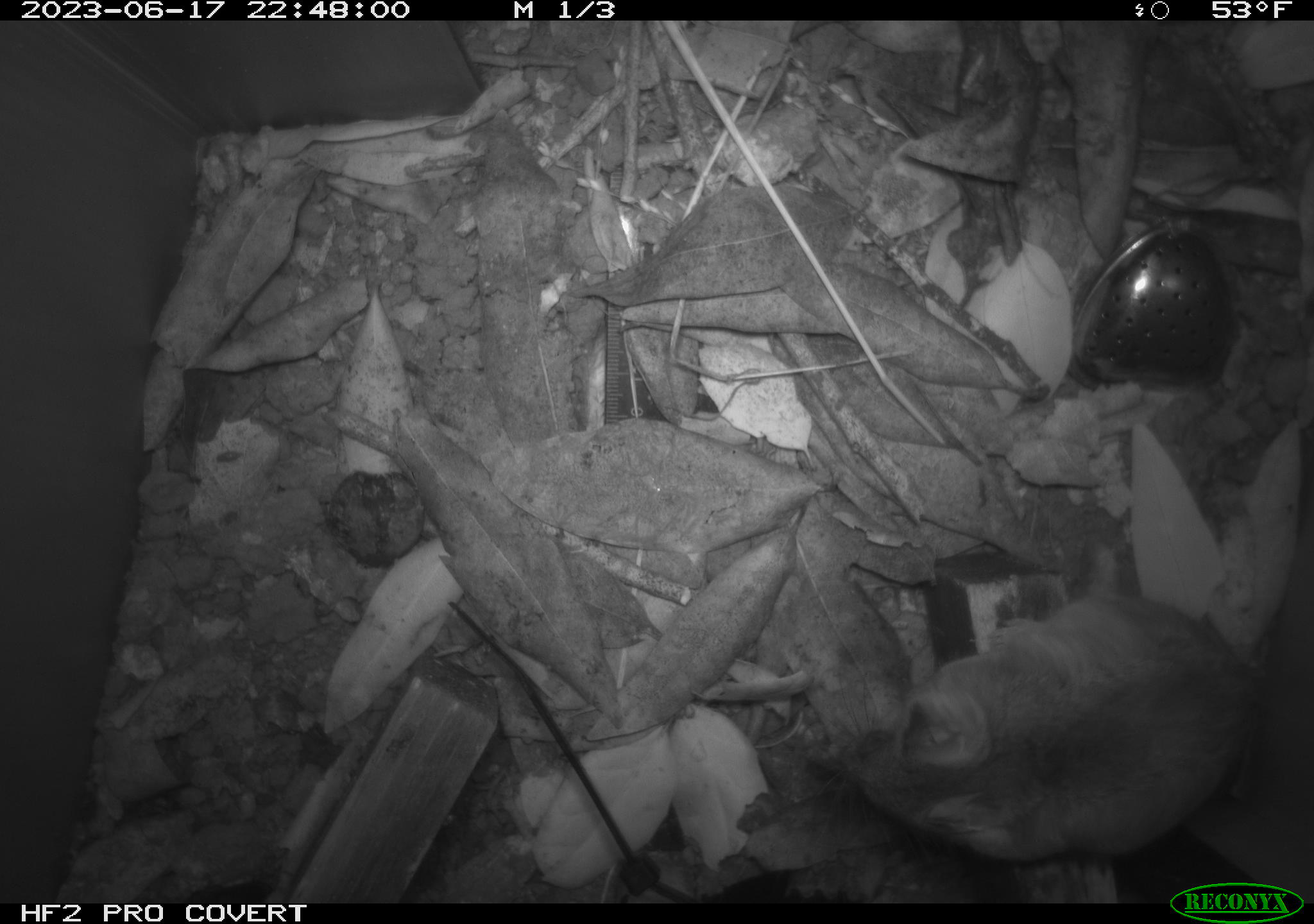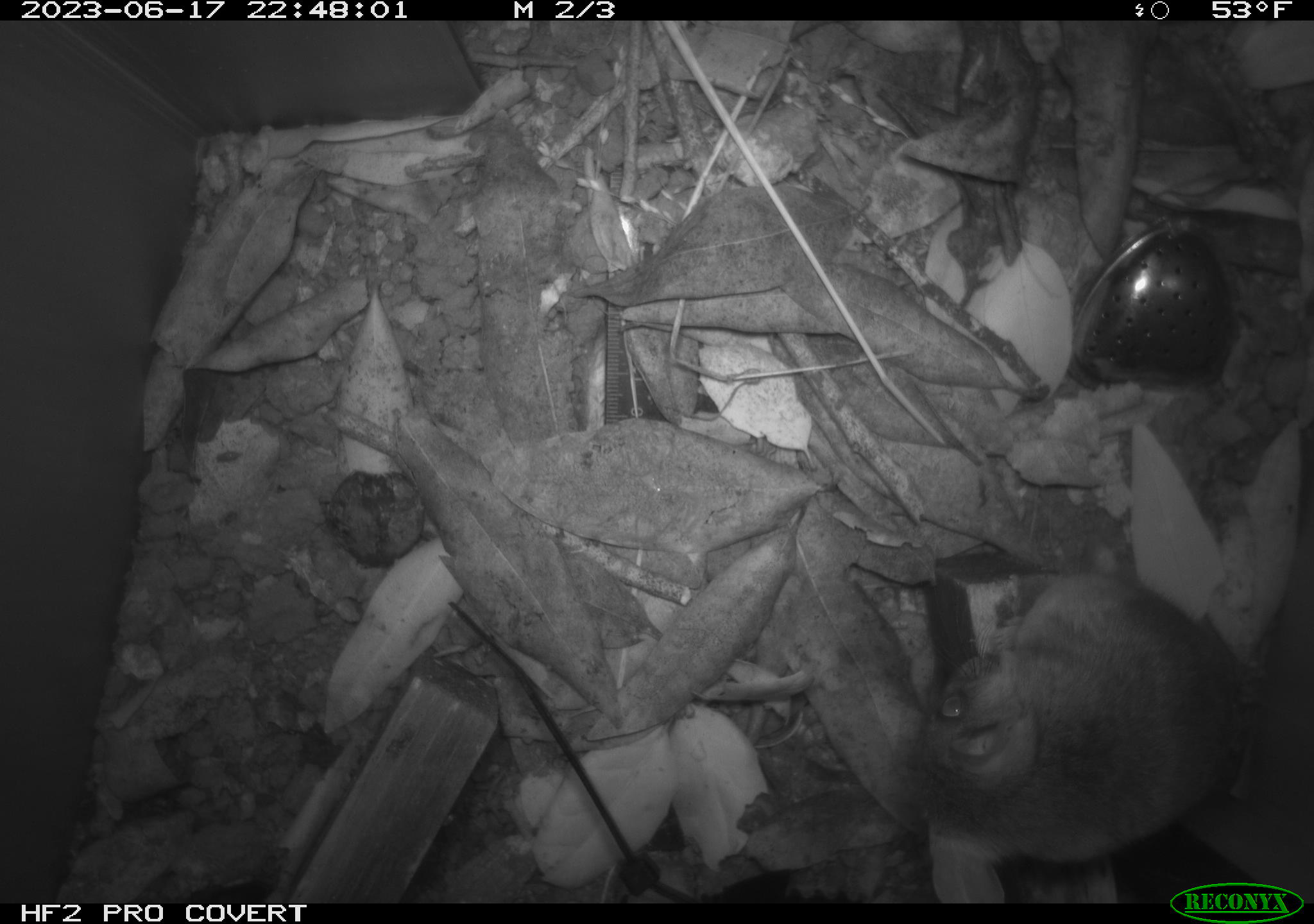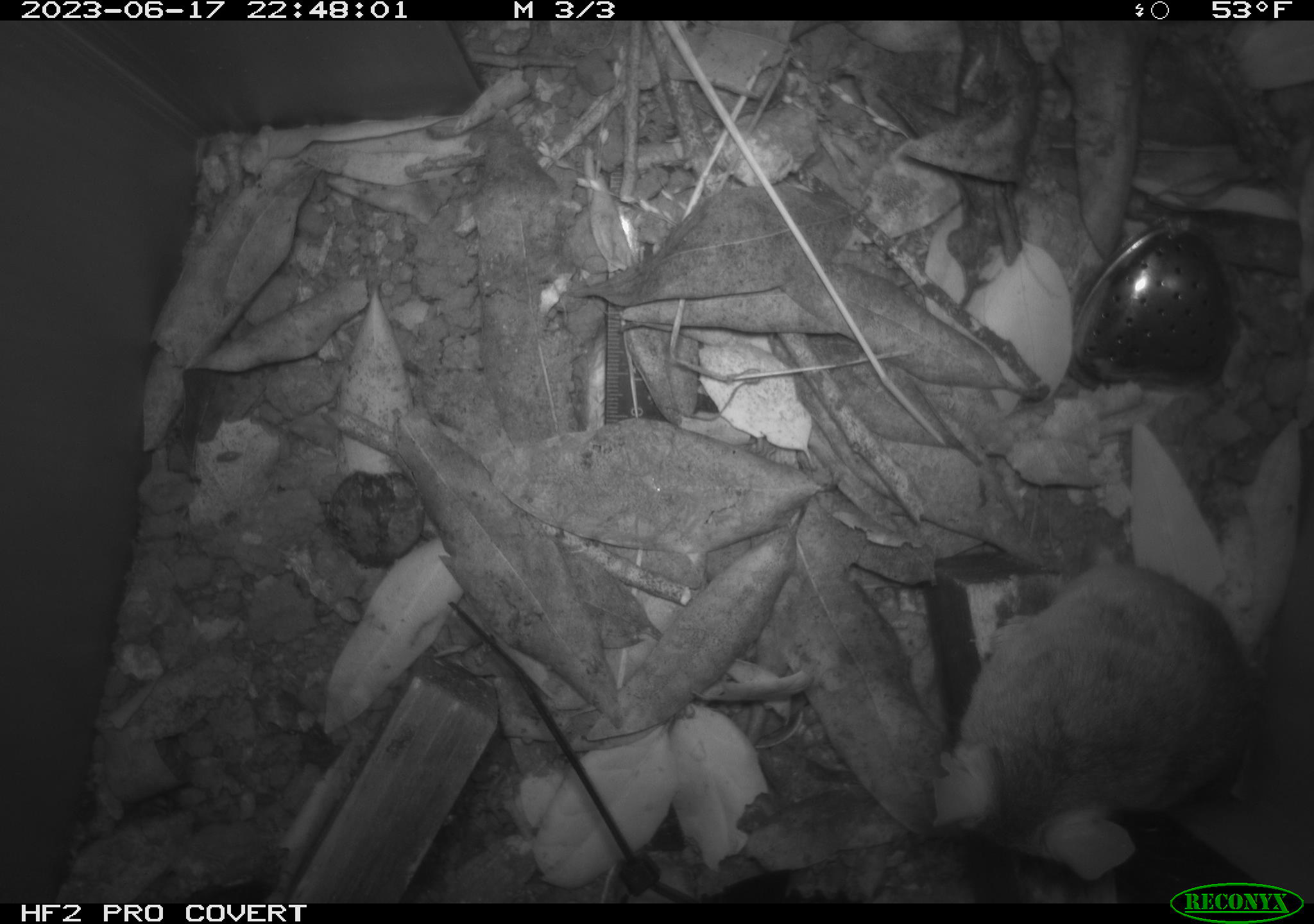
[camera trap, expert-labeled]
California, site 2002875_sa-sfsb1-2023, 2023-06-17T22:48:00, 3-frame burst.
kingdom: Animalia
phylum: Chordata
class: Mammalia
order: Rodentia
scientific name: Rodentia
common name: mouse species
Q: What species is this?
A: Mouse species (Rodentia).